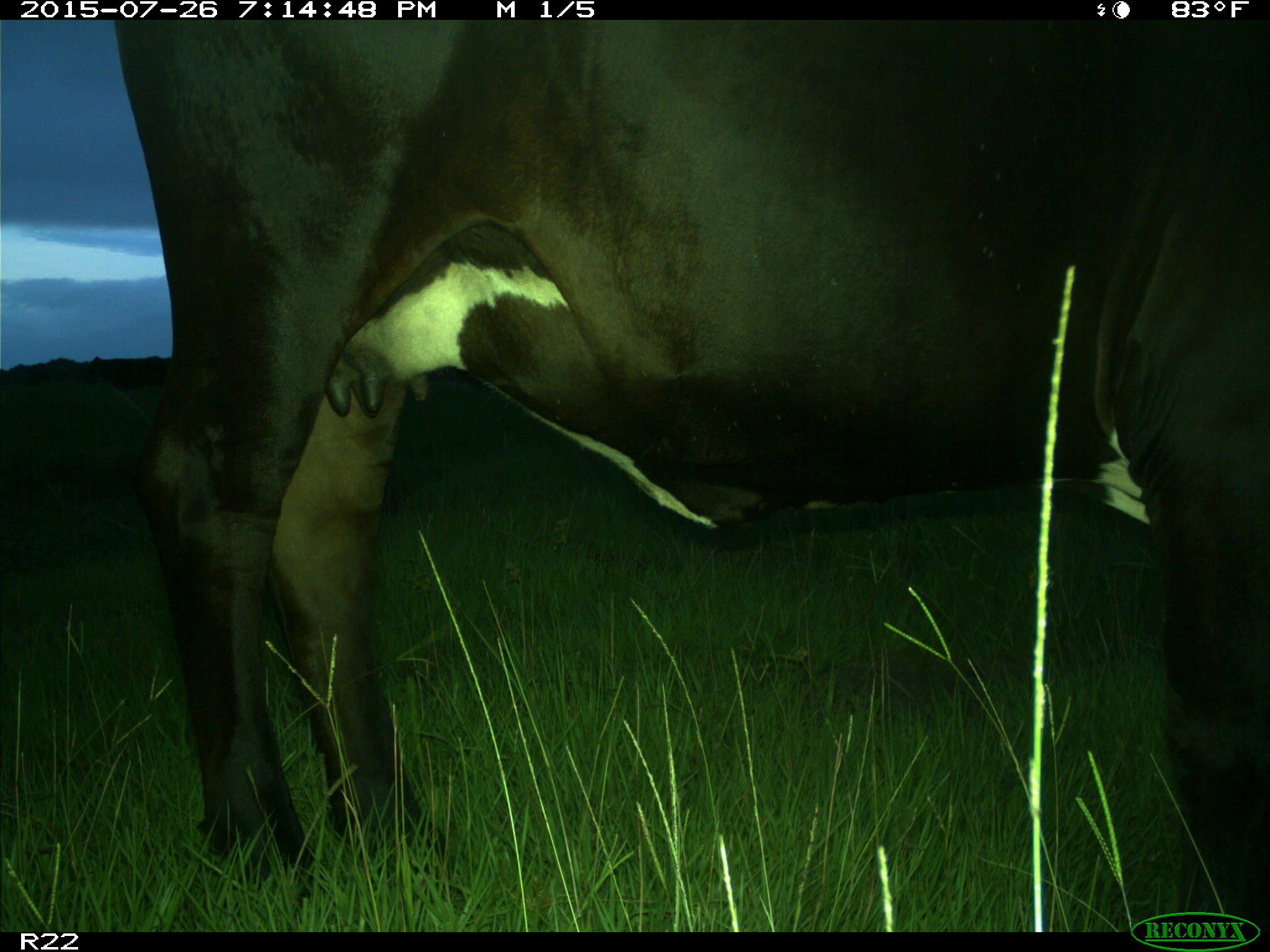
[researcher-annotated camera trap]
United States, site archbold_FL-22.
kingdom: Animalia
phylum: Chordata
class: Mammalia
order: Artiodactyla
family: Bovidae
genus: Bos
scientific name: Bos taurus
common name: domestic cow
Bos taurus (domestic cow).